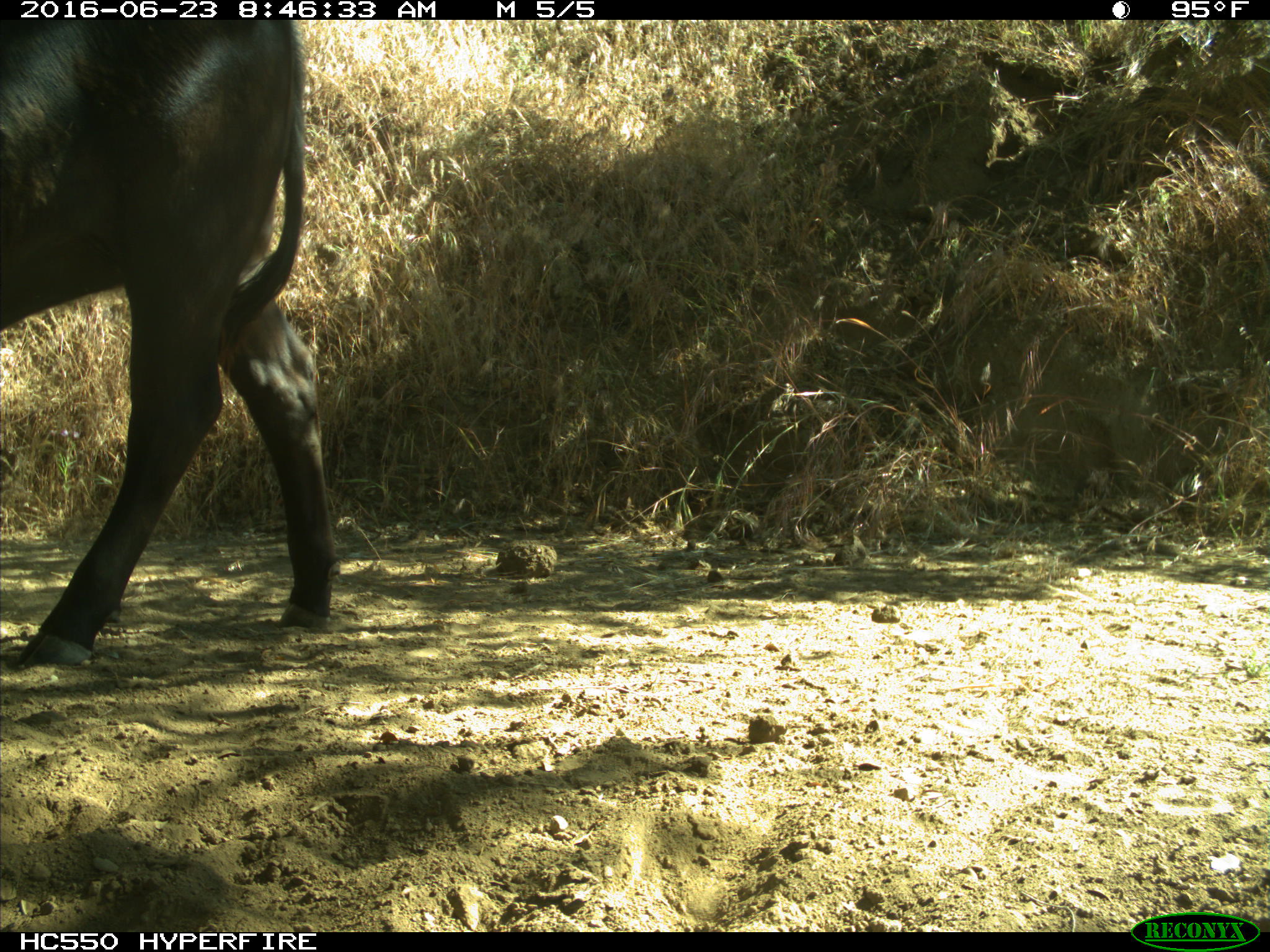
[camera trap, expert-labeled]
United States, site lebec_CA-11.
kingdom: Animalia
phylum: Chordata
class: Mammalia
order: Artiodactyla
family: Bovidae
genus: Bos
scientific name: Bos taurus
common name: domestic cow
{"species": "Bos taurus (domestic cow)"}